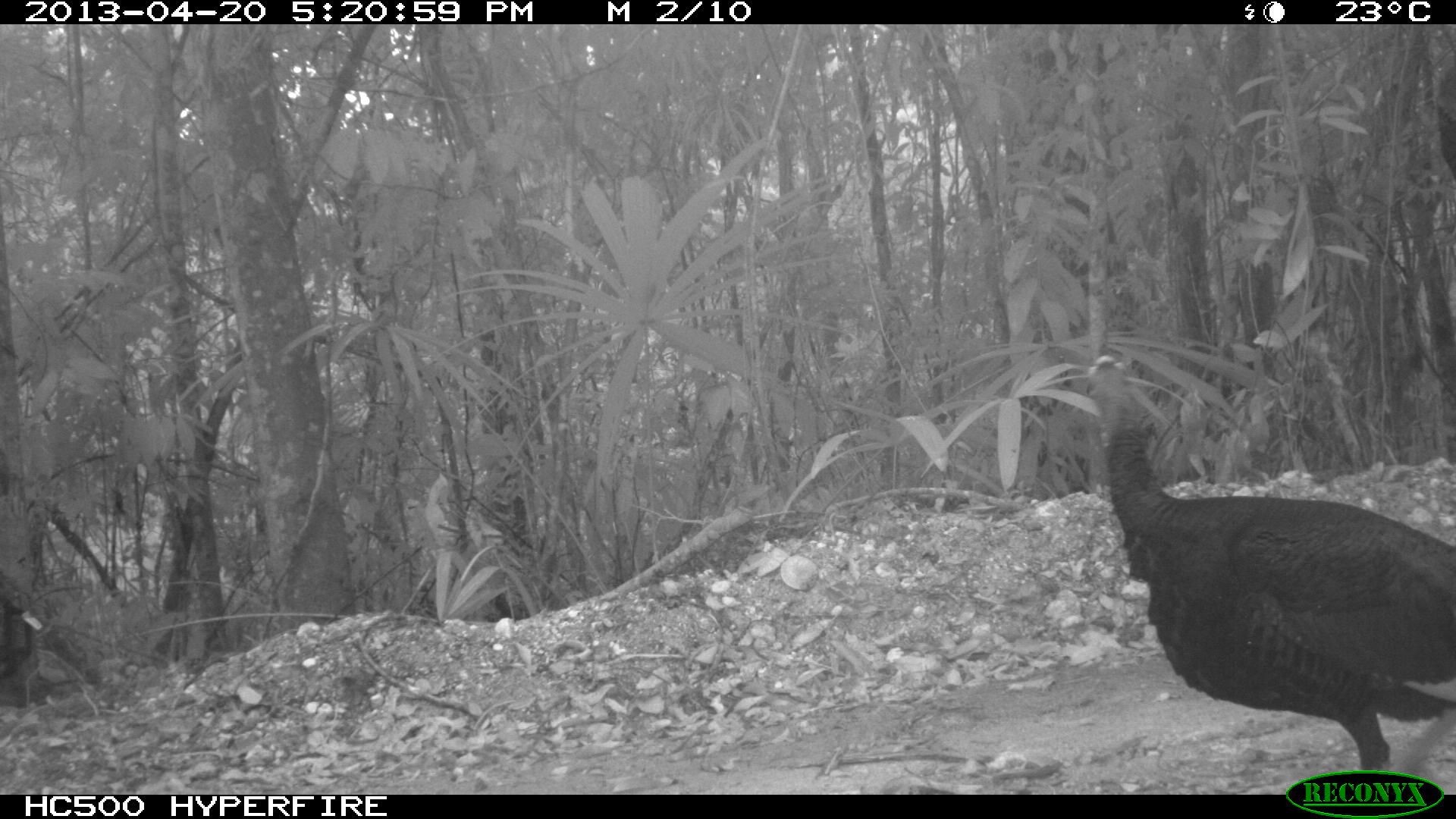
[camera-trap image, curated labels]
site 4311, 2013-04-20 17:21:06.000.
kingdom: Animalia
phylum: Chordata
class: Aves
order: Galliformes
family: Phasianidae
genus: Meleagris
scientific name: Meleagris ocellata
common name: ocellated turkey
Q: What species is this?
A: Meleagris ocellata (ocellated turkey).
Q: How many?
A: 1.